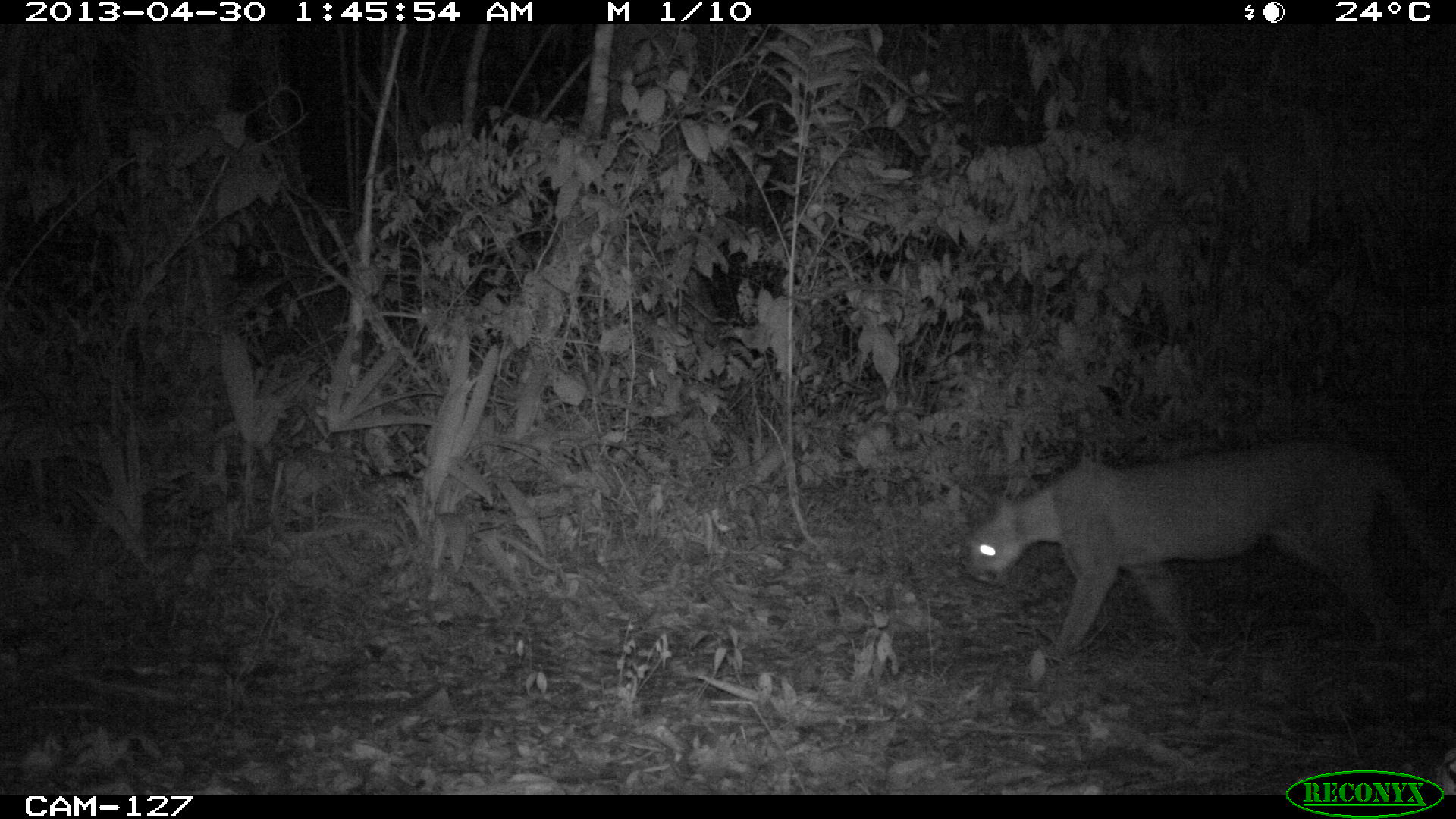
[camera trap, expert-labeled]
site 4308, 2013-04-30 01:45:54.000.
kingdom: Animalia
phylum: Chordata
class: Mammalia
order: Carnivora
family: Felidae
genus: Puma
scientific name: Puma concolor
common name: mountain lion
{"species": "Puma concolor (mountain lion)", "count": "1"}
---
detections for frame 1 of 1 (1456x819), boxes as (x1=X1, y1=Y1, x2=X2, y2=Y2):
puma concolor: (x1=961, y1=438, x2=1448, y2=649)